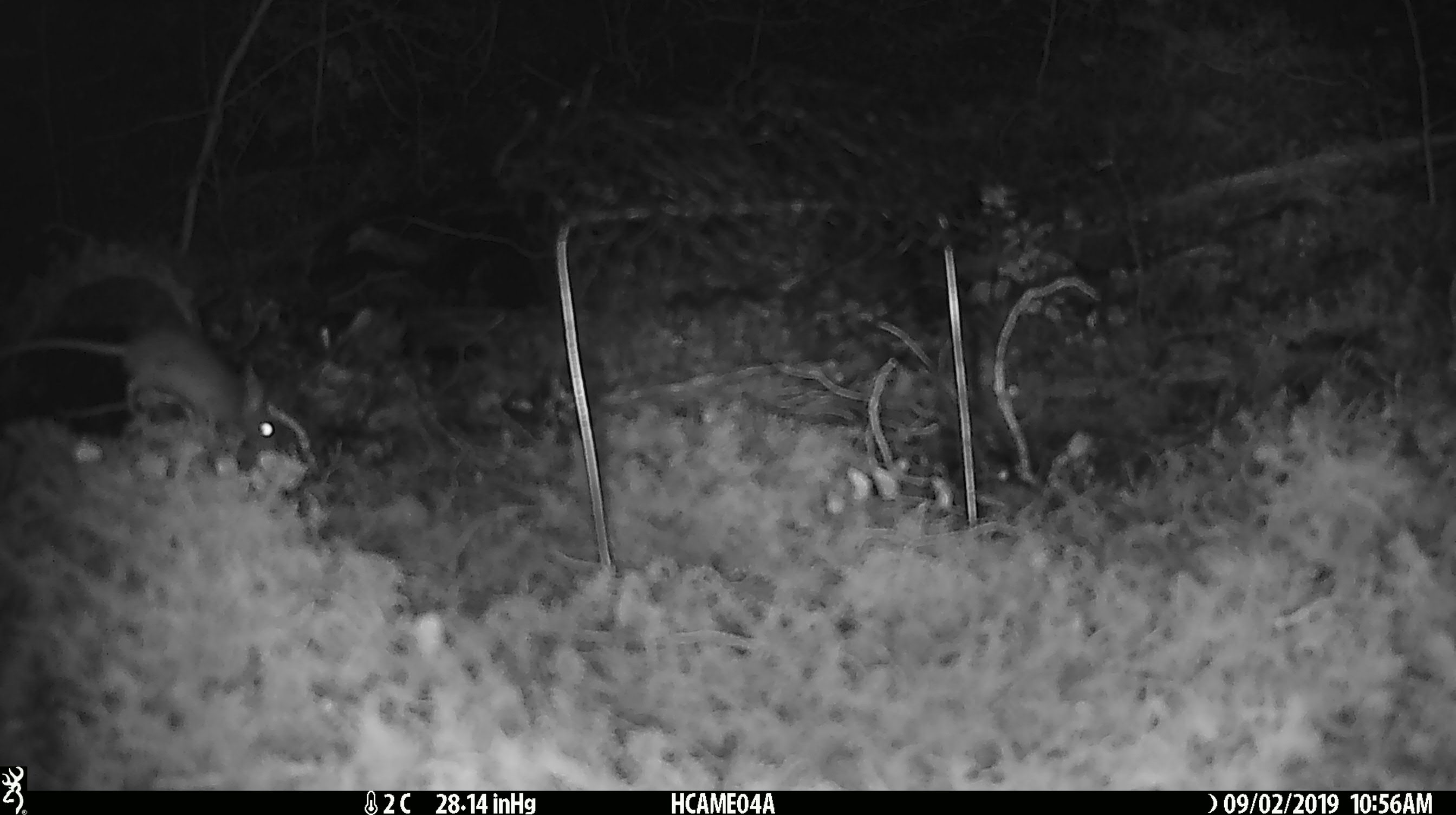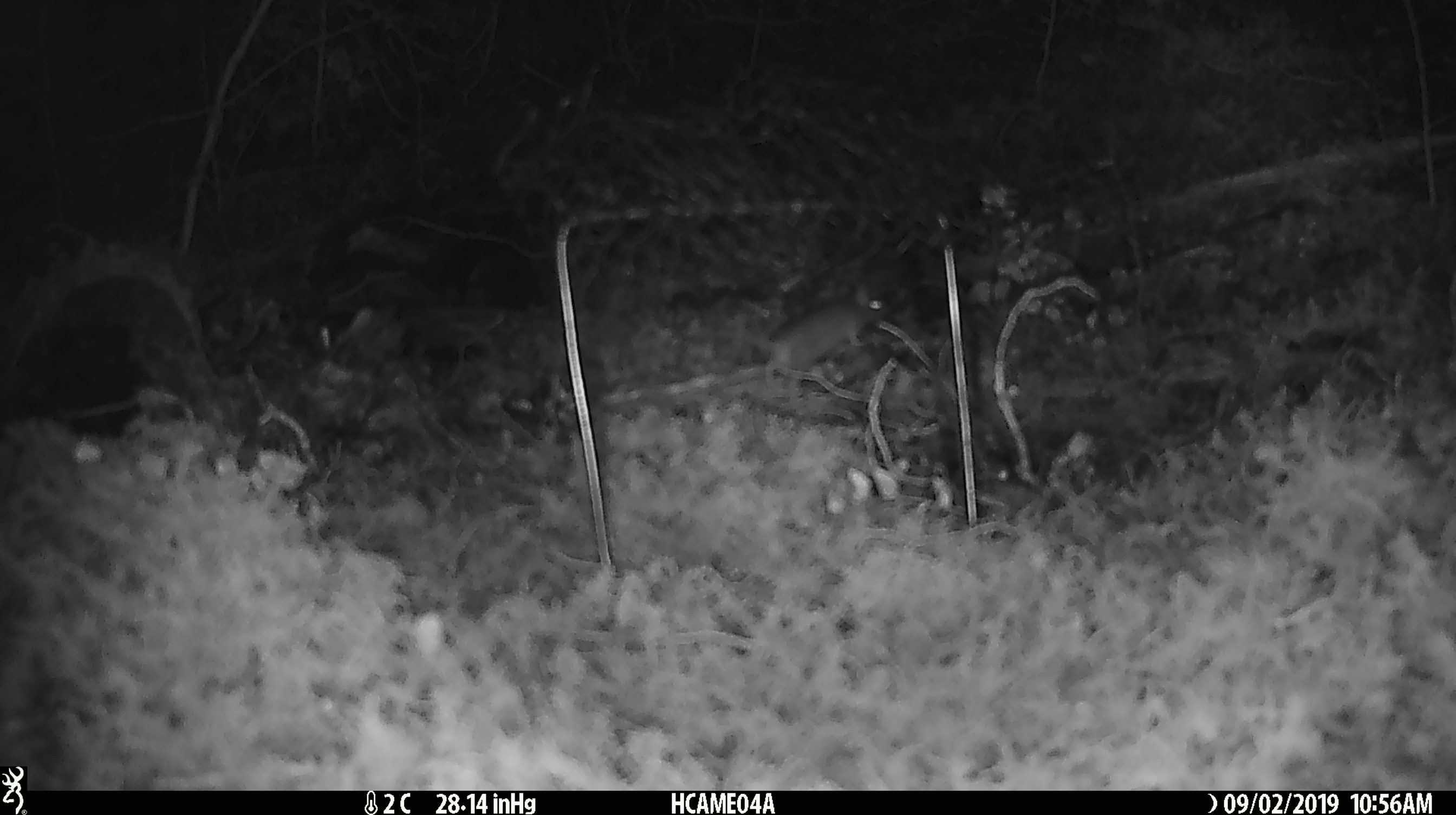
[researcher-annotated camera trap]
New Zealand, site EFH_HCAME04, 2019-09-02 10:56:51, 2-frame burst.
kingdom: Animalia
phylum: Chordata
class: Mammalia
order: Rodentia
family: Muridae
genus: Mus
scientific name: Mus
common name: mouse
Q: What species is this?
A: Mouse (Mus).